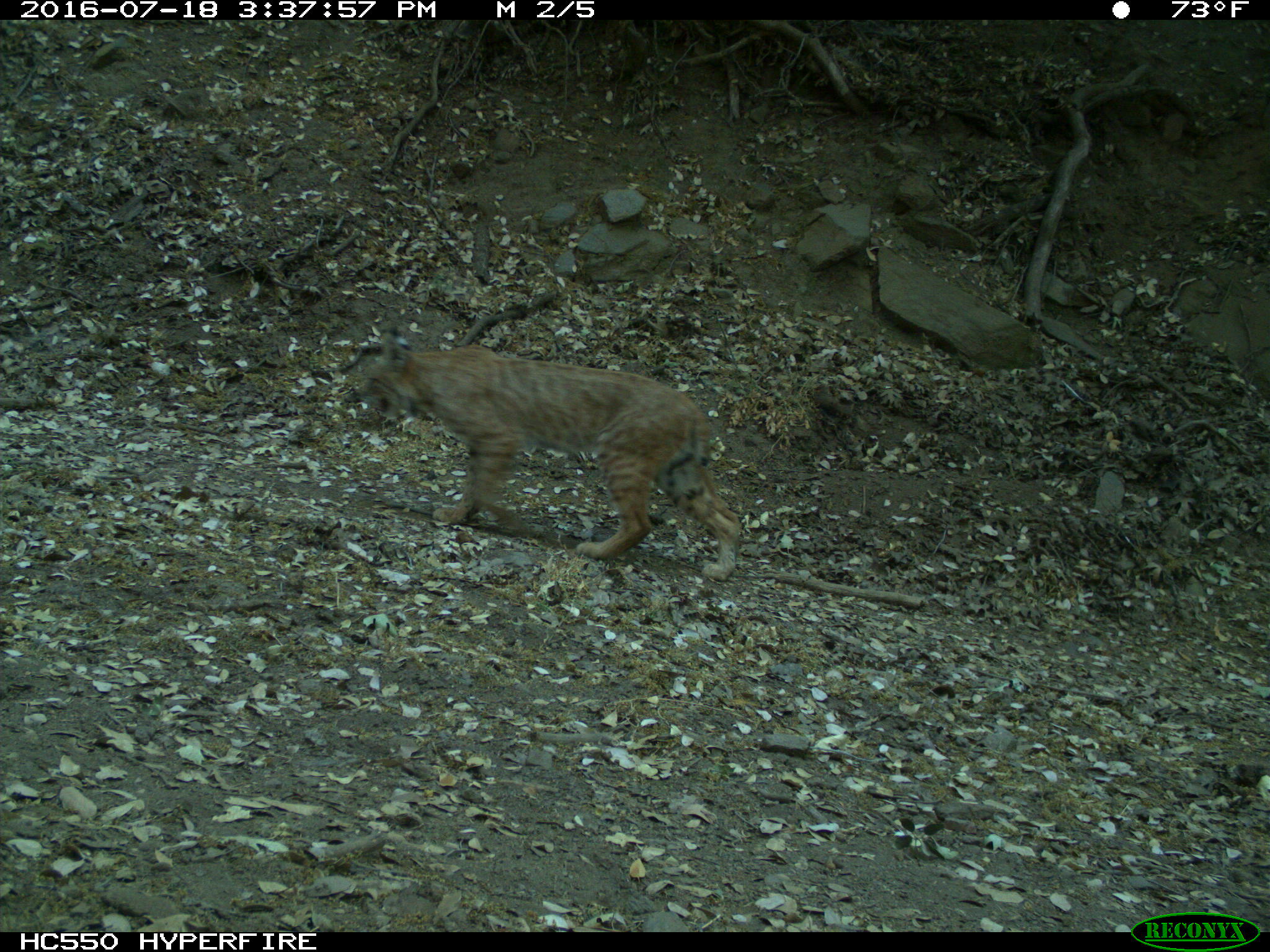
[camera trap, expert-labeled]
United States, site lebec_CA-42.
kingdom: Animalia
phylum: Chordata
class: Mammalia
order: Carnivora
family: Felidae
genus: Lynx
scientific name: Lynx rufus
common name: bobcat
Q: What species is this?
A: Lynx rufus (bobcat).